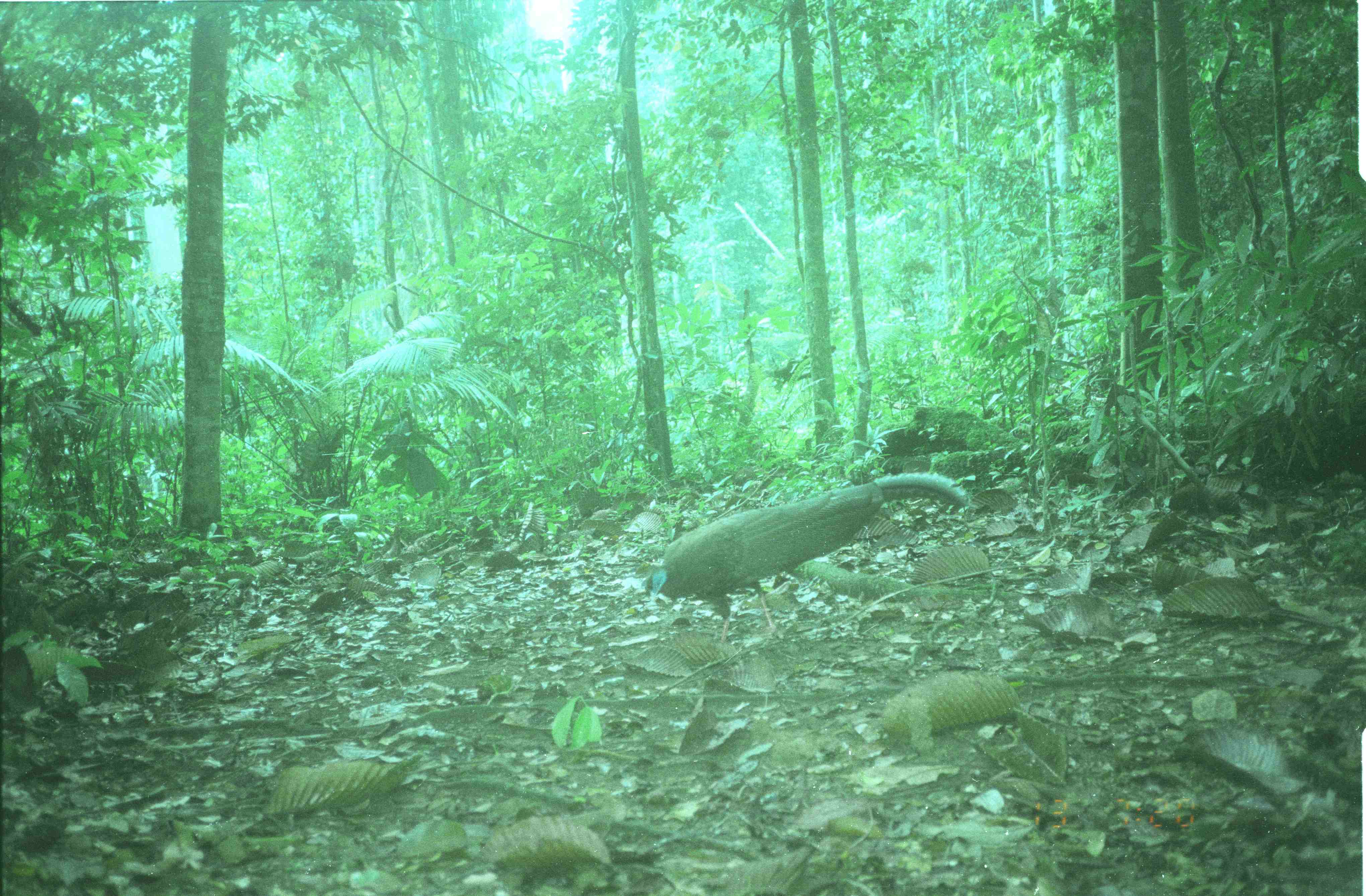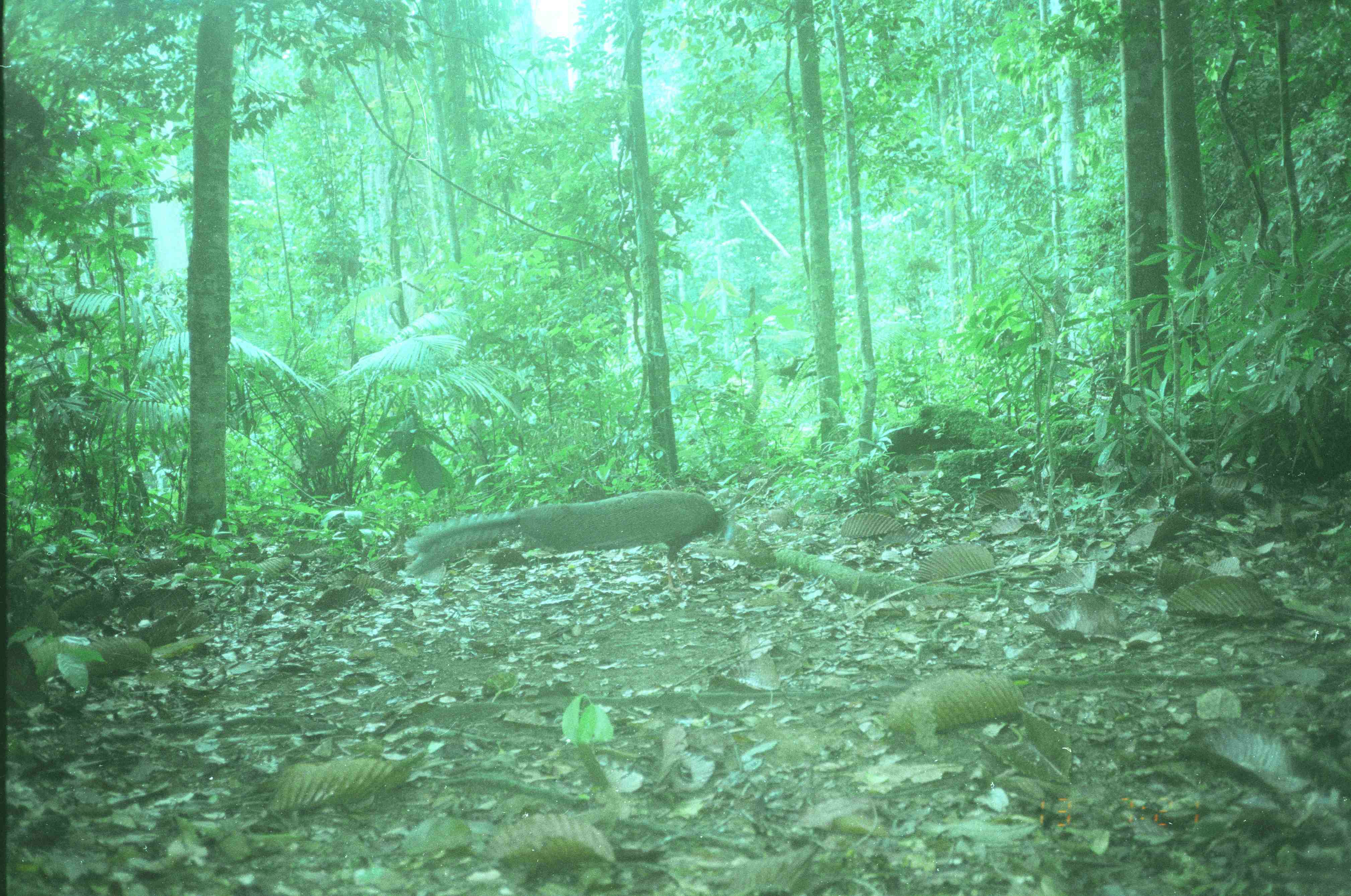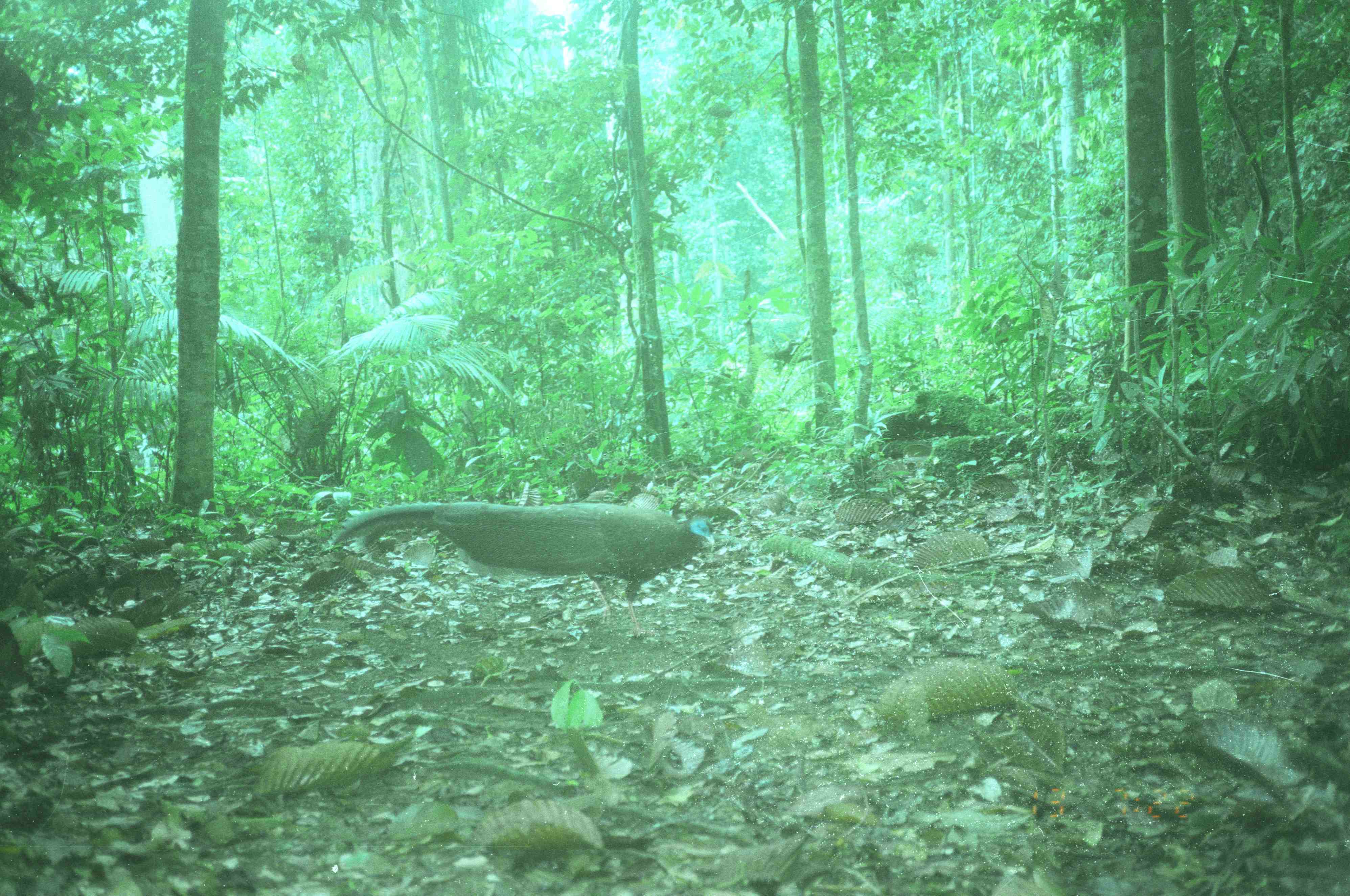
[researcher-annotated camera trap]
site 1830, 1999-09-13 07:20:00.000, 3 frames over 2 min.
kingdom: Animalia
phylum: Chordata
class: Aves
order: Galliformes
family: Phasianidae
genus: Argusianus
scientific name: Argusianus argus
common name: great argus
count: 1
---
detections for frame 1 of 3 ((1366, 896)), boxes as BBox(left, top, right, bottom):
argusianus argus: BBox(642, 472, 971, 641)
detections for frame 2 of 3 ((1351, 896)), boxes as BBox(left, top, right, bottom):
argusianus argus: BBox(404, 488, 740, 590)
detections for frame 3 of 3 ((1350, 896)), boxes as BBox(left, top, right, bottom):
argusianus argus: BBox(328, 502, 715, 637)